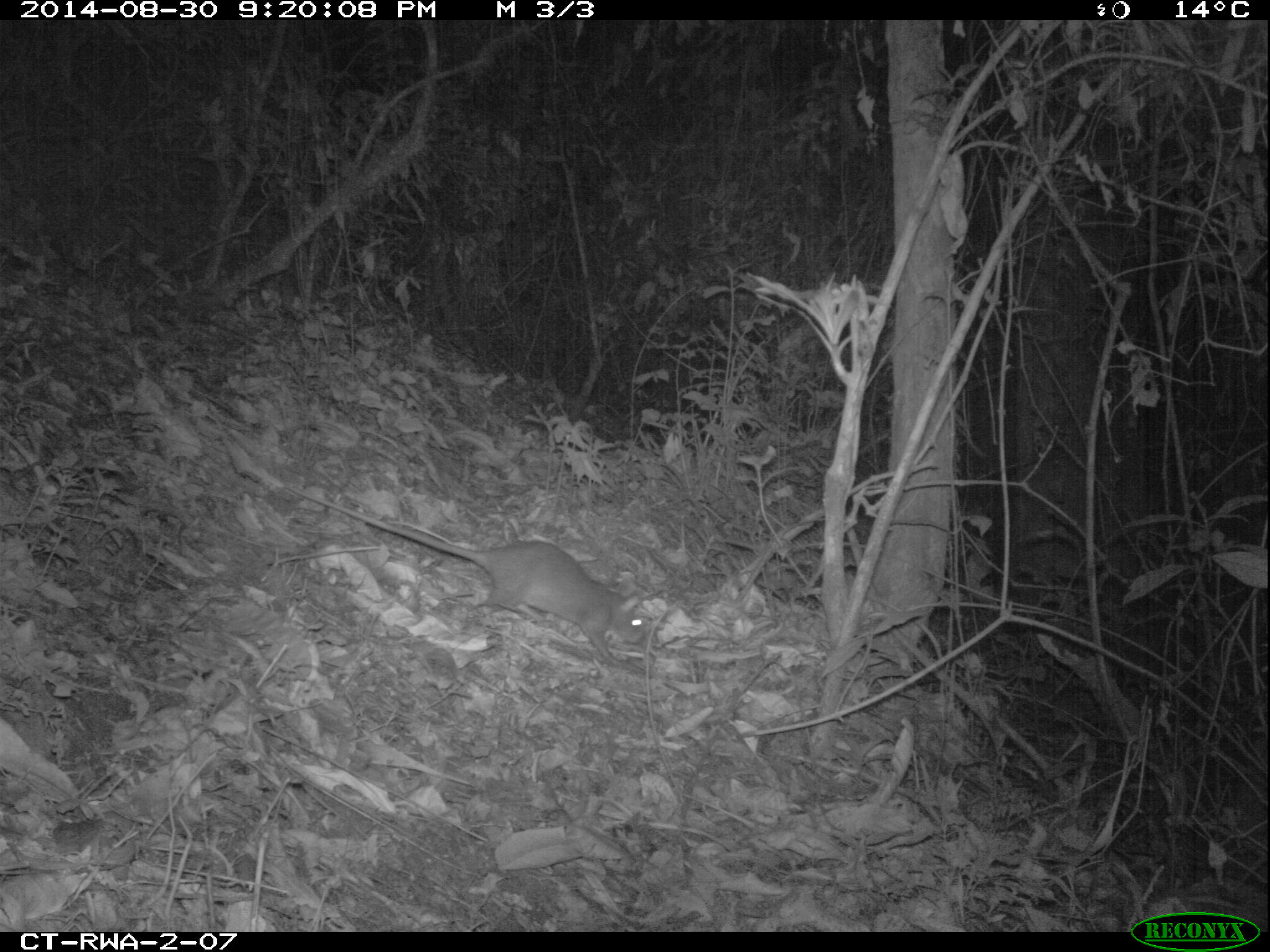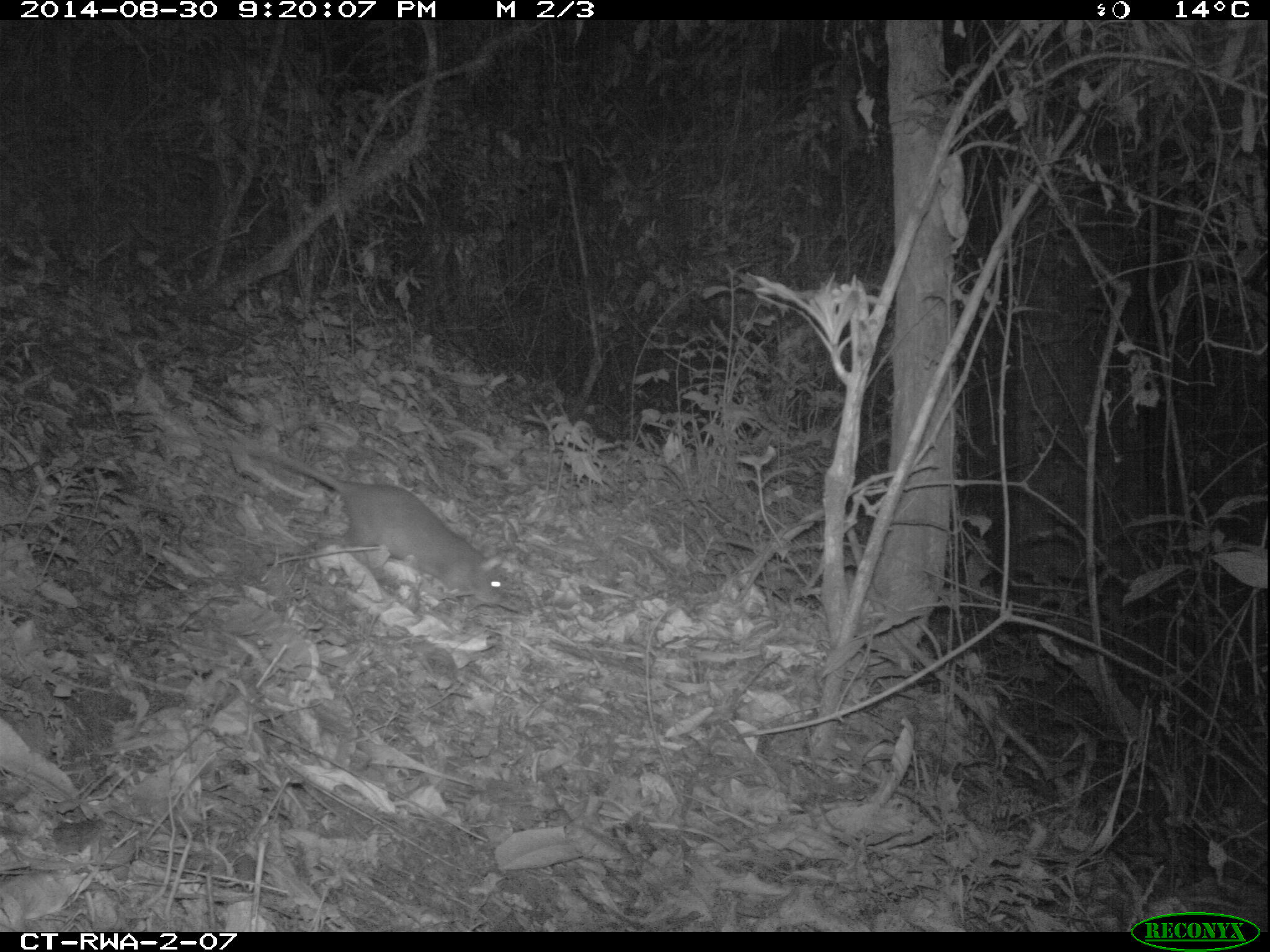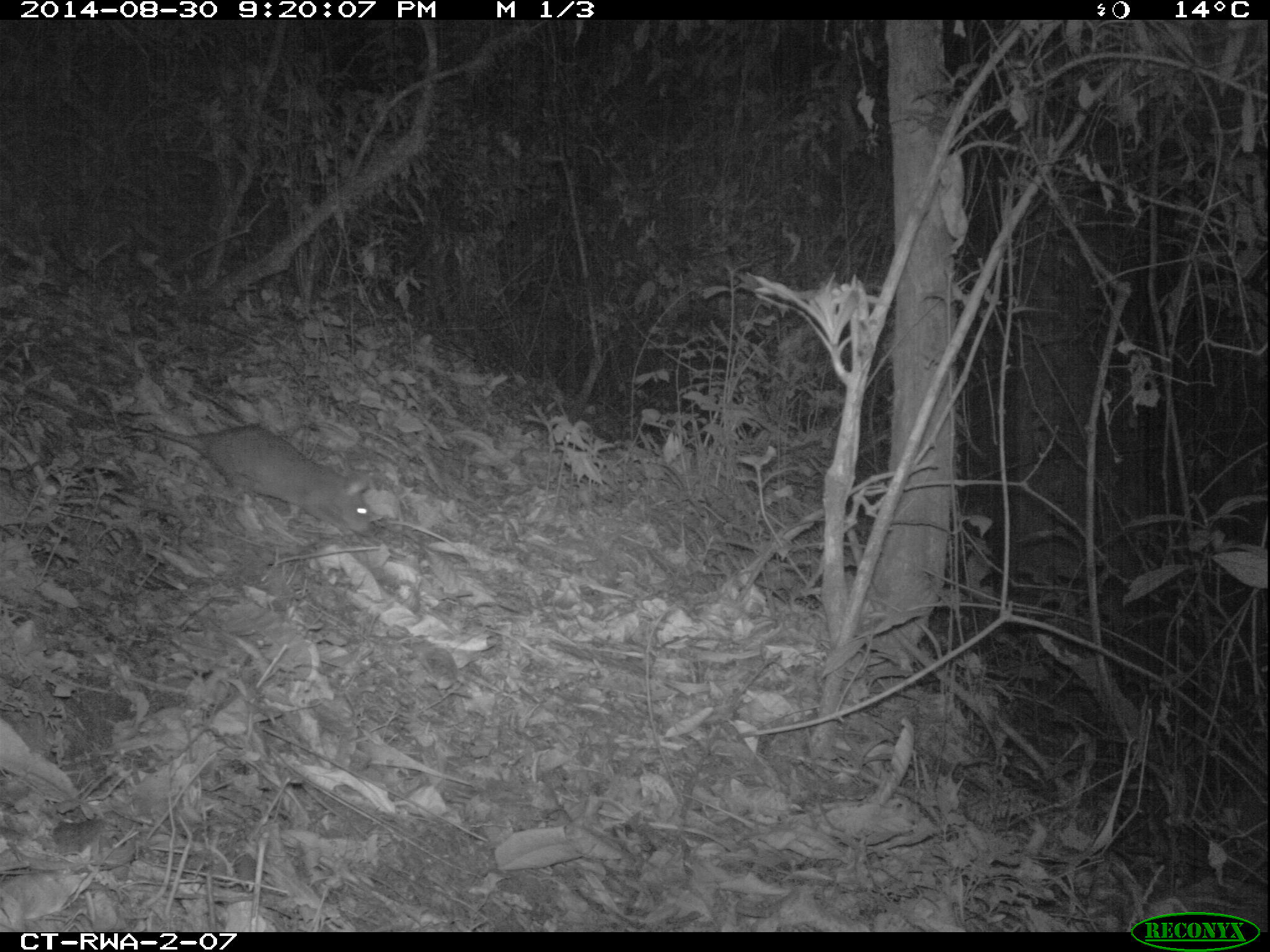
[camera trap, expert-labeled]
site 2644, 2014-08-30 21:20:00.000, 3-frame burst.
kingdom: Animalia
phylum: Chordata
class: Mammalia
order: Rodentia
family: Nesomyidae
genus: Cricetomys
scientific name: Cricetomys gambianus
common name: african giant pouched rat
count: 1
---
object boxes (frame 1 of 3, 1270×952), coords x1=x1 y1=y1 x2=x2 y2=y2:
cricetomys gambianus: x1=284 y1=483 x2=646 y2=667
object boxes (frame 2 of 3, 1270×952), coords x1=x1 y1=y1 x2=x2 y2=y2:
cricetomys gambianus: x1=192 y1=429 x2=511 y2=611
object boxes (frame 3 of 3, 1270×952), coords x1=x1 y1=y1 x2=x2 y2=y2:
cricetomys gambianus: x1=25 y1=365 x2=376 y2=541